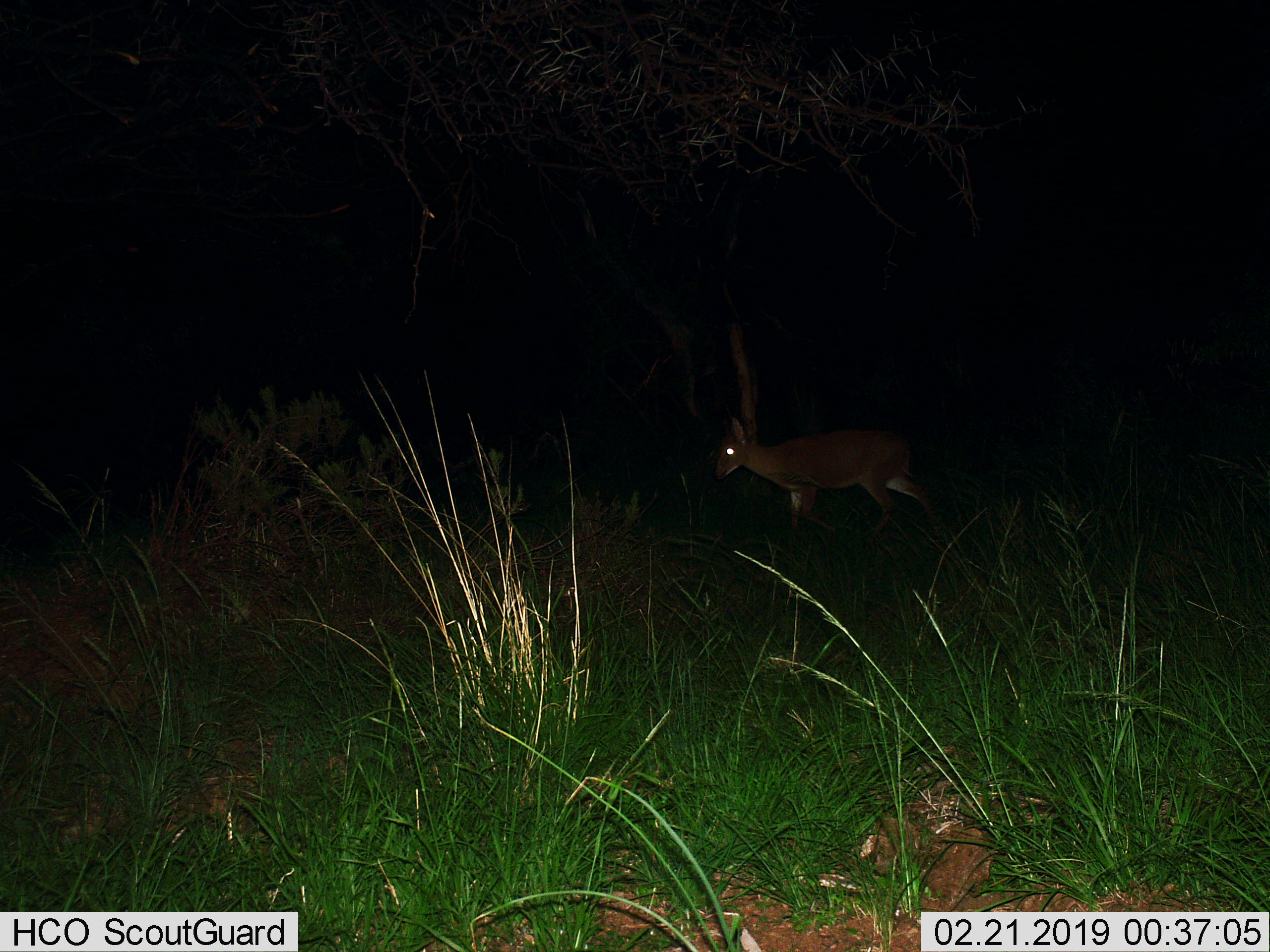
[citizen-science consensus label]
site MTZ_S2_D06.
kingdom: Animalia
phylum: Chordata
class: Mammalia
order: Artiodactyla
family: Bovidae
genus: Sylvicapra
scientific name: Sylvicapra grimmia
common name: common duiker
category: duikercommongrey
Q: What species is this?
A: Duikercommongrey (common duiker) (Sylvicapra grimmia).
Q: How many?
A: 1.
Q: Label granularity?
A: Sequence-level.